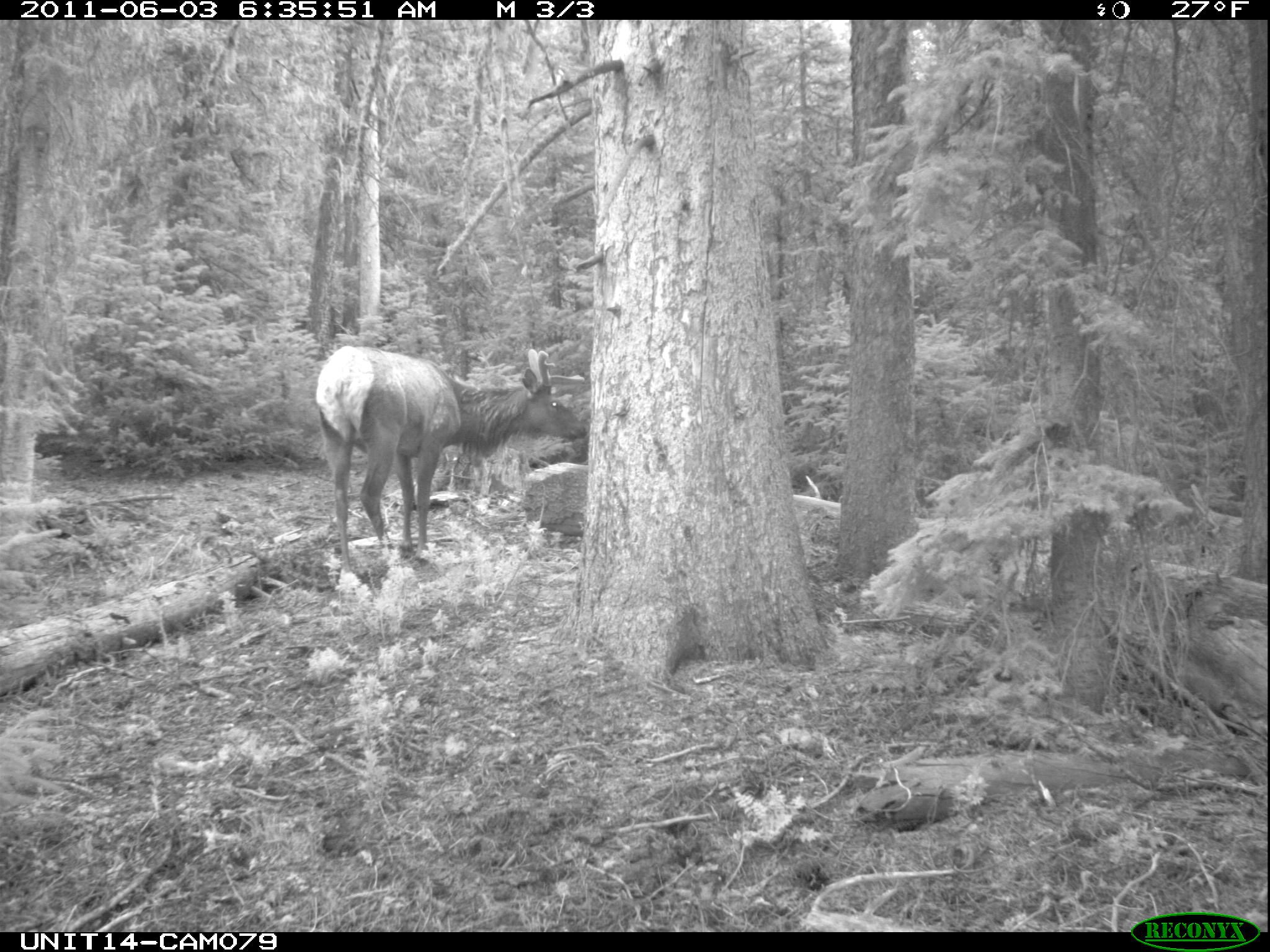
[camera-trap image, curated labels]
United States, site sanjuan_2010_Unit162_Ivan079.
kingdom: Animalia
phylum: Chordata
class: Mammalia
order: Artiodactyla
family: Cervidae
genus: Cervus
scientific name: Cervus elaphus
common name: red deer